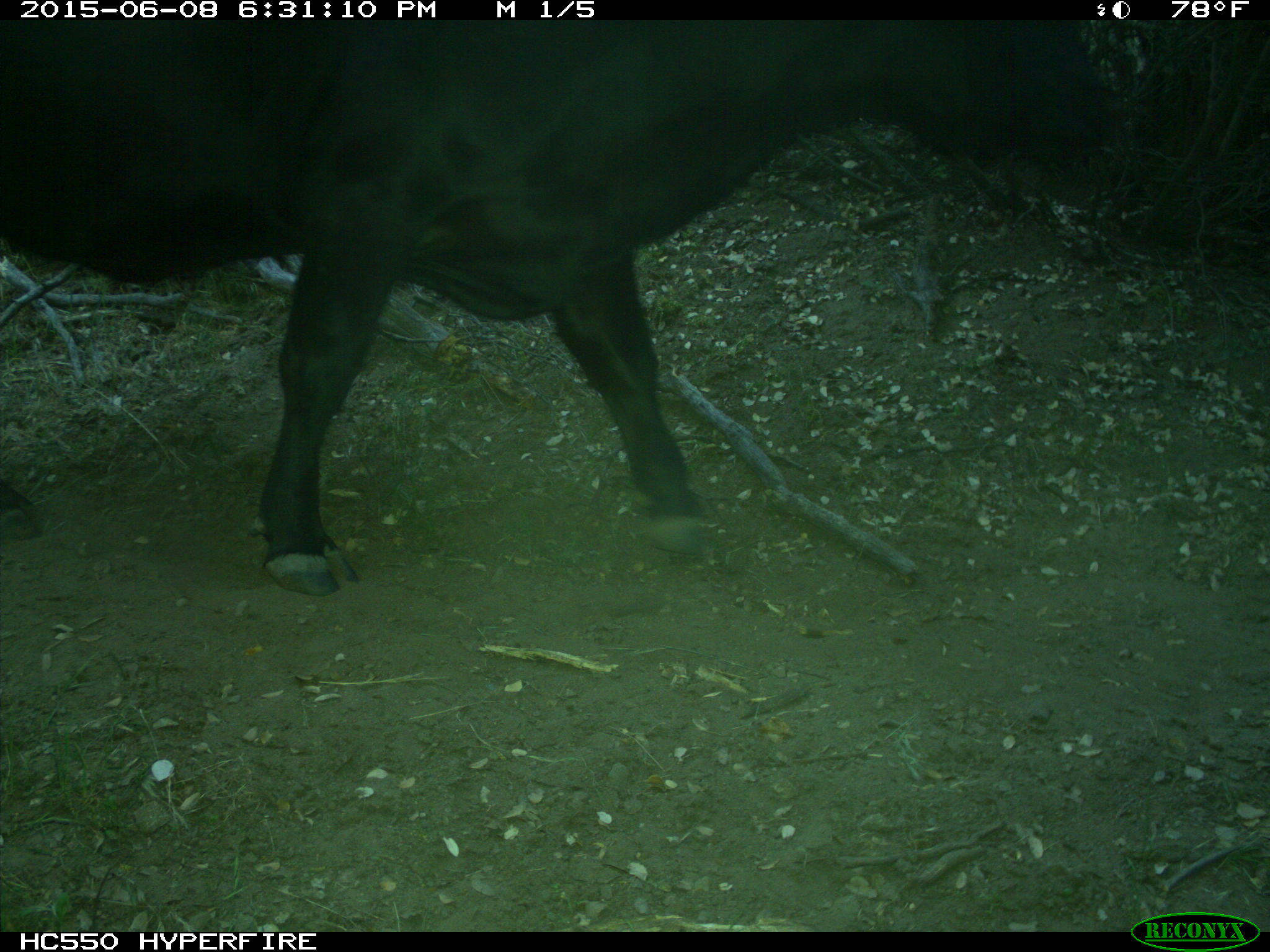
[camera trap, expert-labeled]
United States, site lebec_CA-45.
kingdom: Animalia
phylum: Chordata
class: Mammalia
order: Artiodactyla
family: Bovidae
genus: Bos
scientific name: Bos taurus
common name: domestic cow